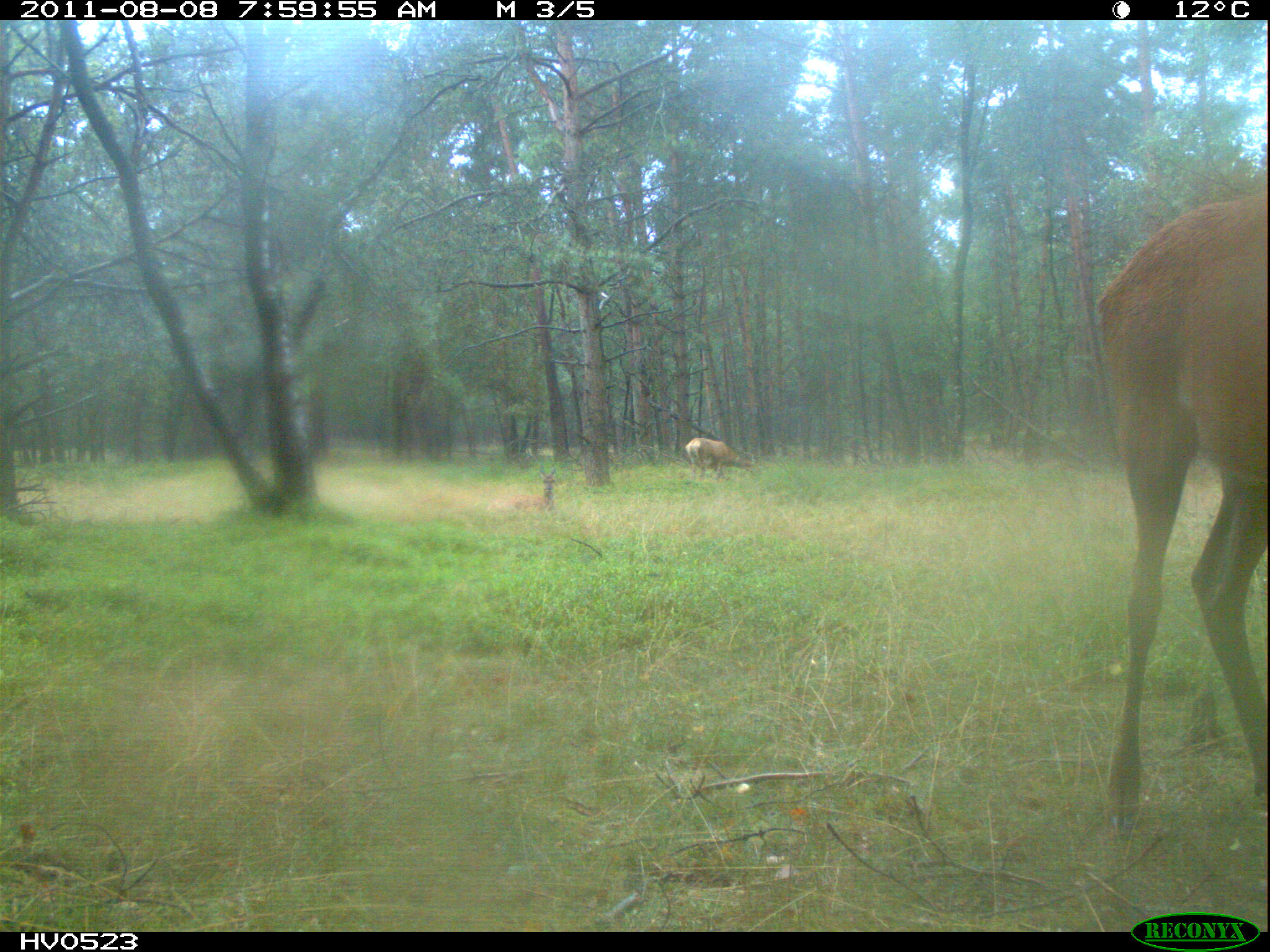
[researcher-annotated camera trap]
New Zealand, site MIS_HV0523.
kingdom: Animalia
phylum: Chordata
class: Mammalia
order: Artiodactyla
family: Cervidae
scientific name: Cervidae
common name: deer